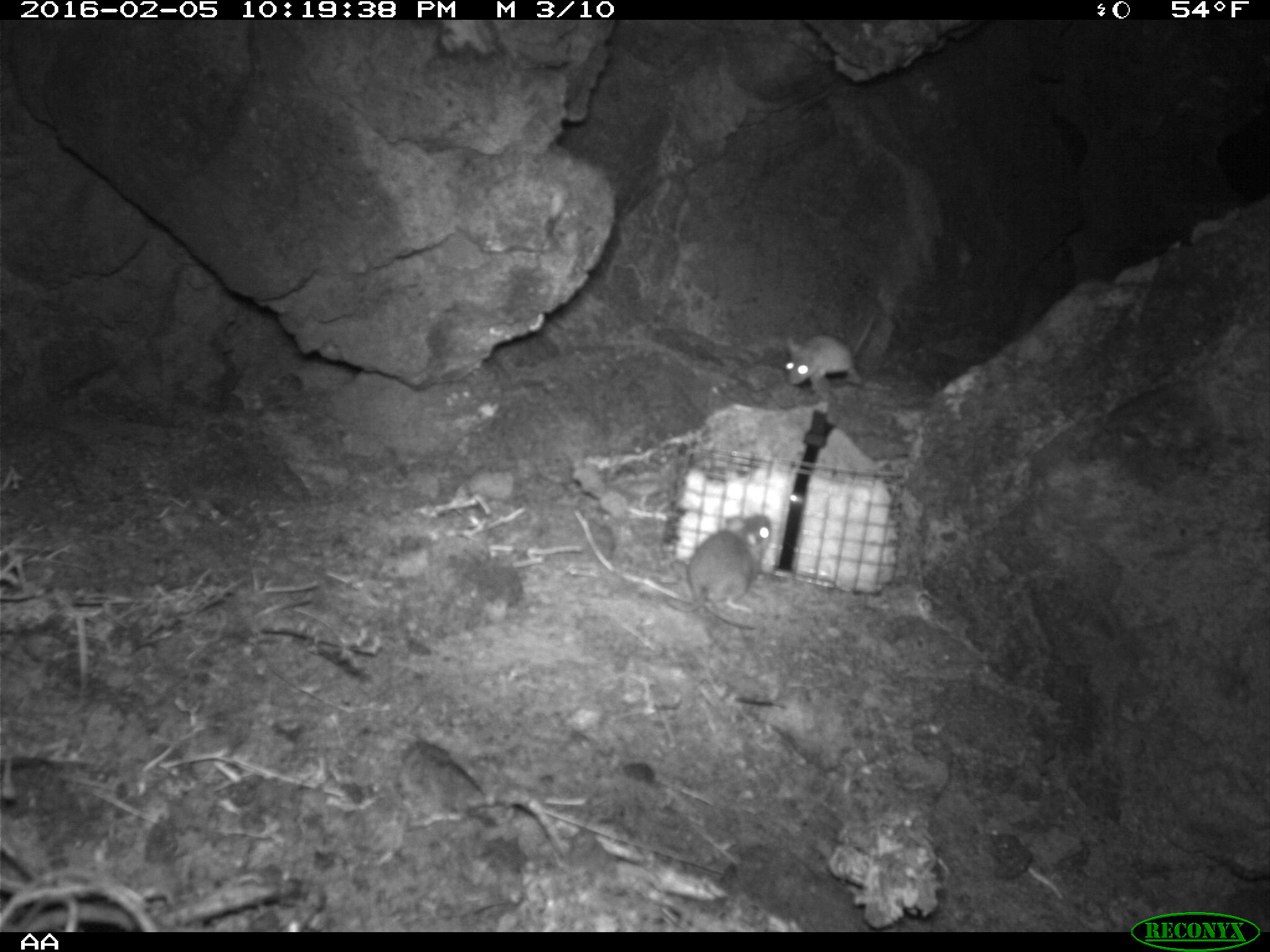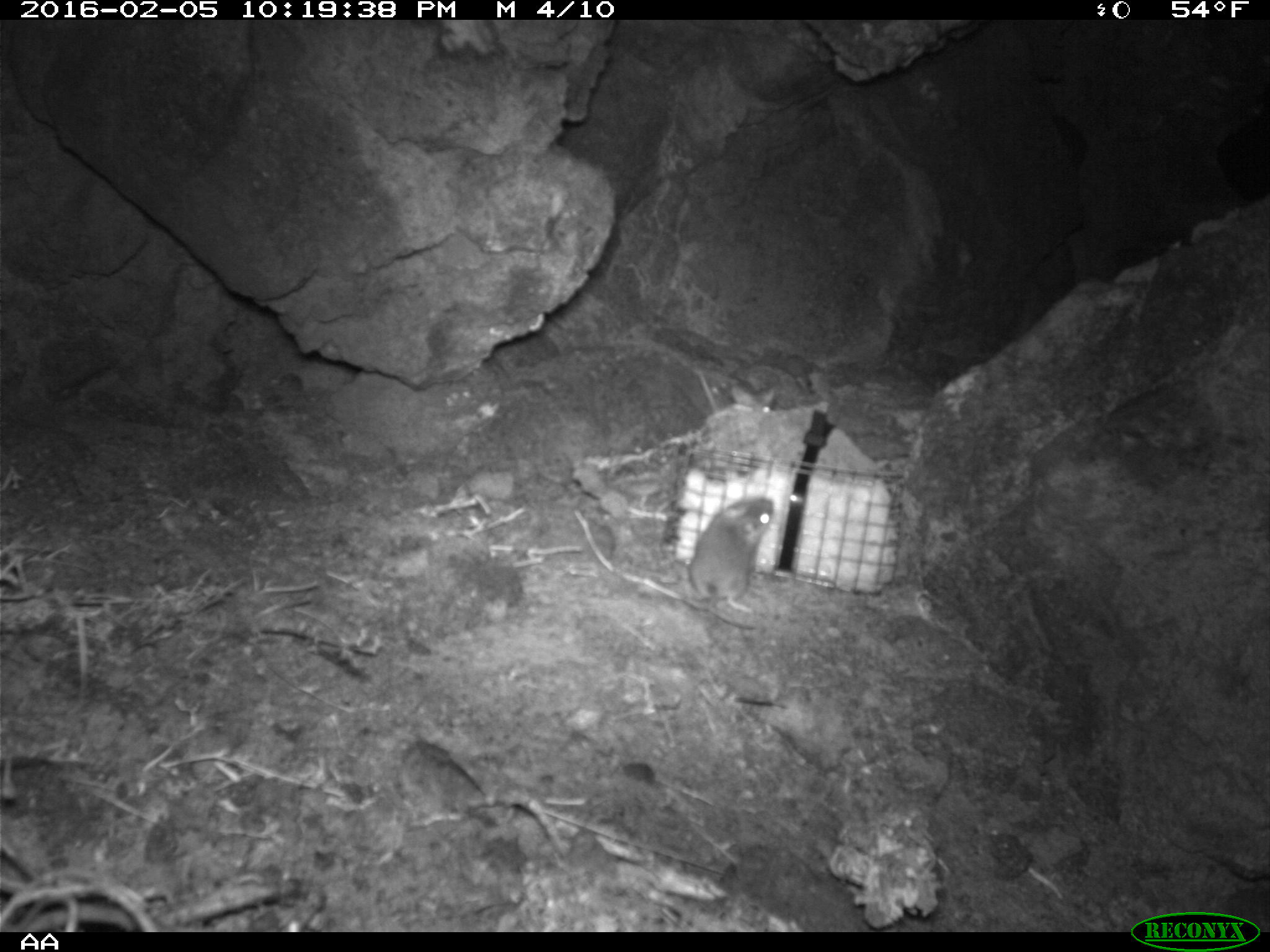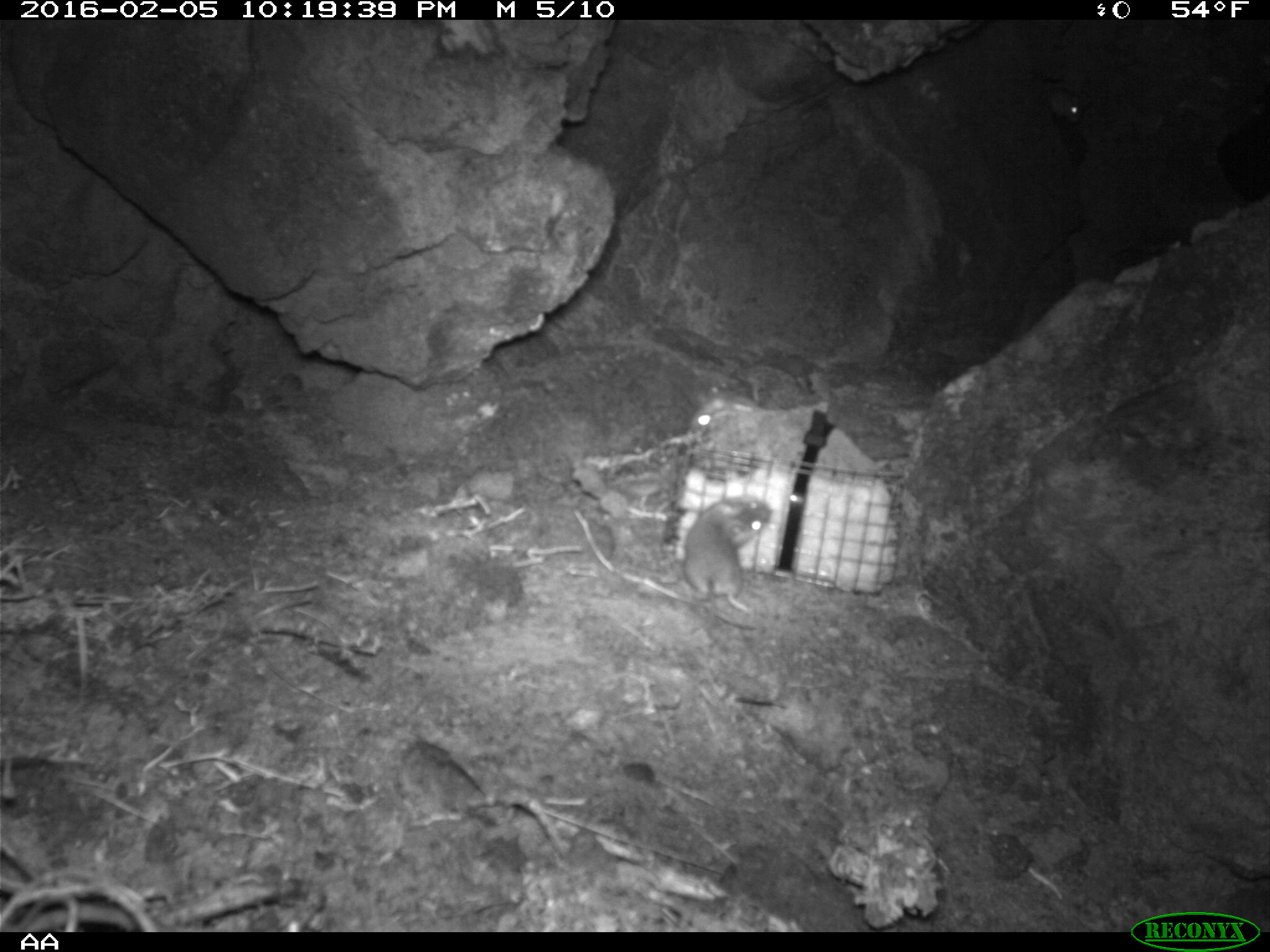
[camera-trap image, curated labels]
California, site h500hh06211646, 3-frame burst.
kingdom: Animalia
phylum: Chordata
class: Mammalia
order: Rodentia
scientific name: Rodentia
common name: rodent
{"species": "rodent (Rodentia)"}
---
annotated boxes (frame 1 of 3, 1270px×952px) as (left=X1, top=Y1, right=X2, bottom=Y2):
rodent: (left=663, top=512, right=773, bottom=612); (left=783, top=316, right=880, bottom=387)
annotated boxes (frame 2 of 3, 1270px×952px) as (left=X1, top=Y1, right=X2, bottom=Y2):
rodent: (left=682, top=498, right=772, bottom=612); (left=730, top=385, right=775, bottom=413)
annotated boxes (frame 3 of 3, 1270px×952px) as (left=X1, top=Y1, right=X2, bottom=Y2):
rodent: (left=675, top=496, right=773, bottom=637); (left=1046, top=87, right=1081, bottom=123)